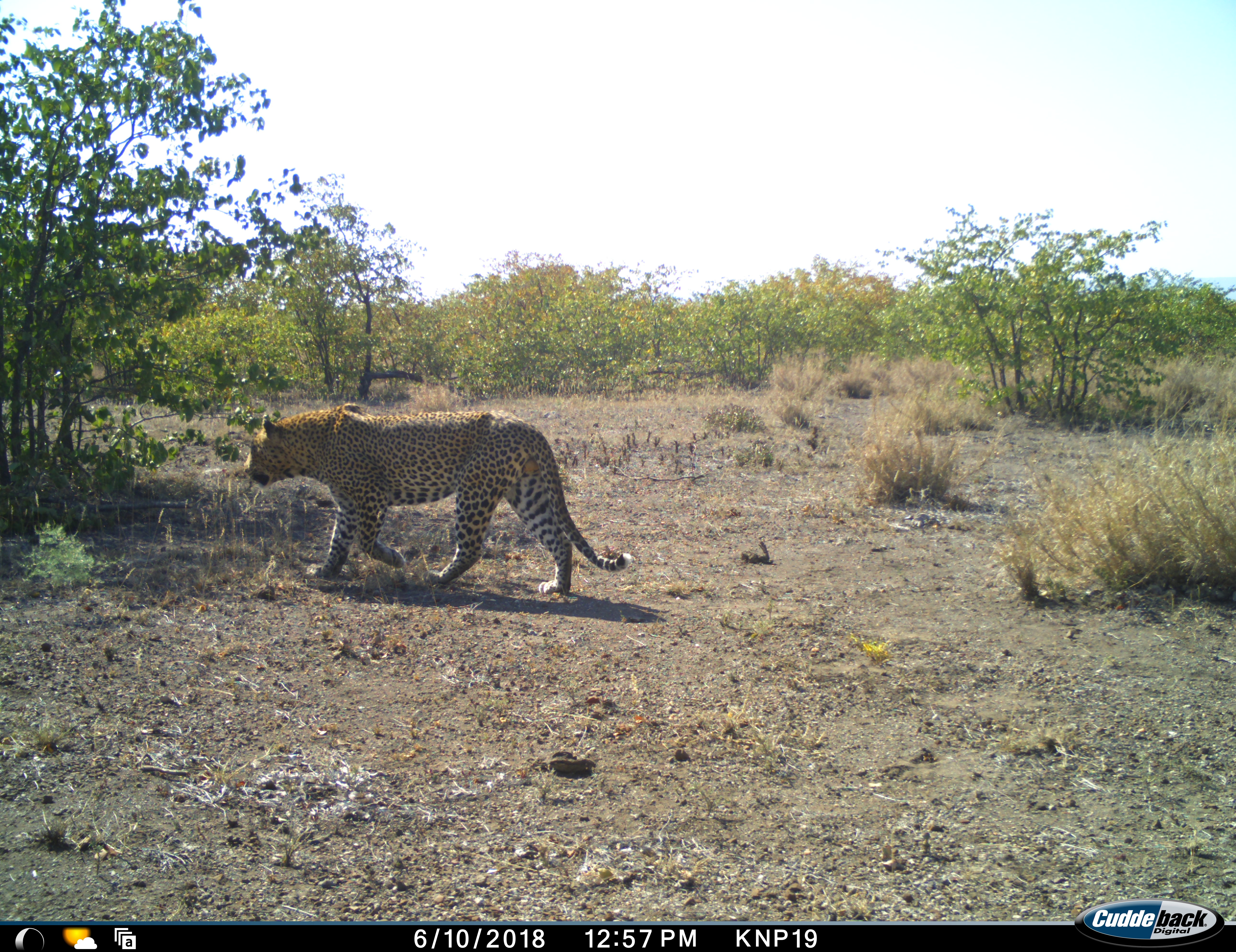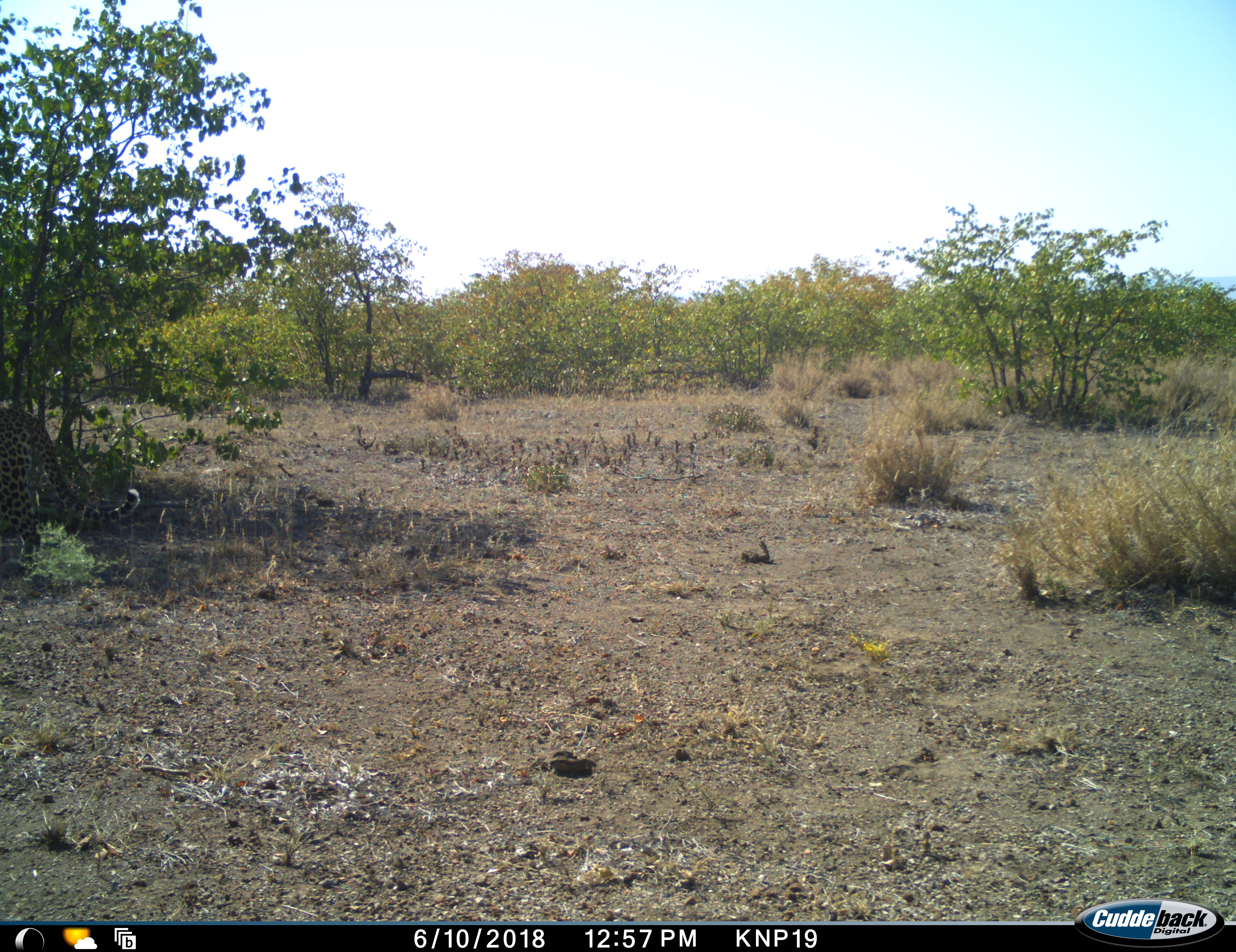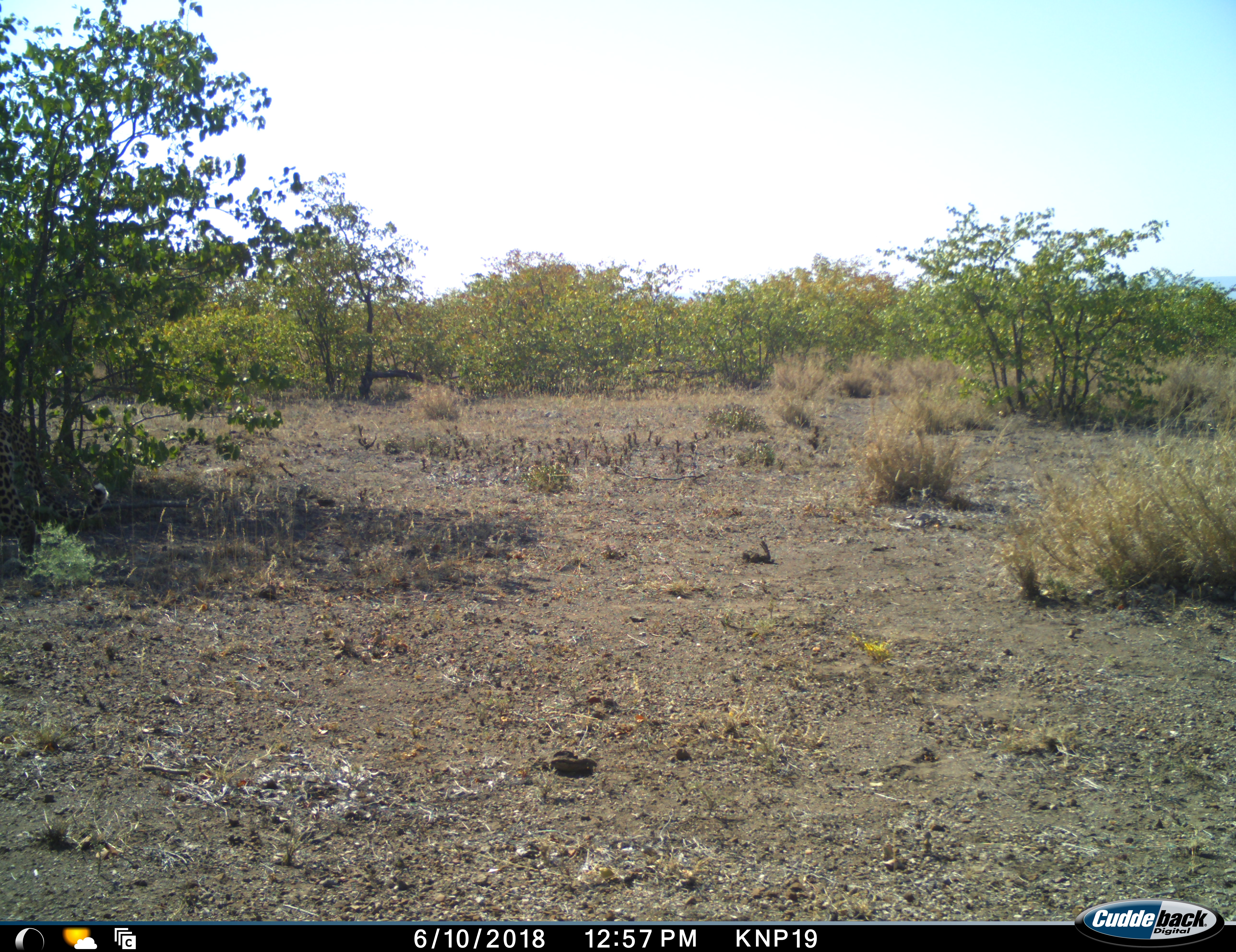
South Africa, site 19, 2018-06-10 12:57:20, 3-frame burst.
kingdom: Animalia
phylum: Chordata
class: Mammalia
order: Carnivora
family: Felidae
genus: Panthera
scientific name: Panthera pardus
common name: leopard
Leopard (Panthera pardus), count 1. Behavior (volunteer vote fractions): standing 0%, resting 0%, moving 100%, interacting 0%. Young present (vote fraction): 0%. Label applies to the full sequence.